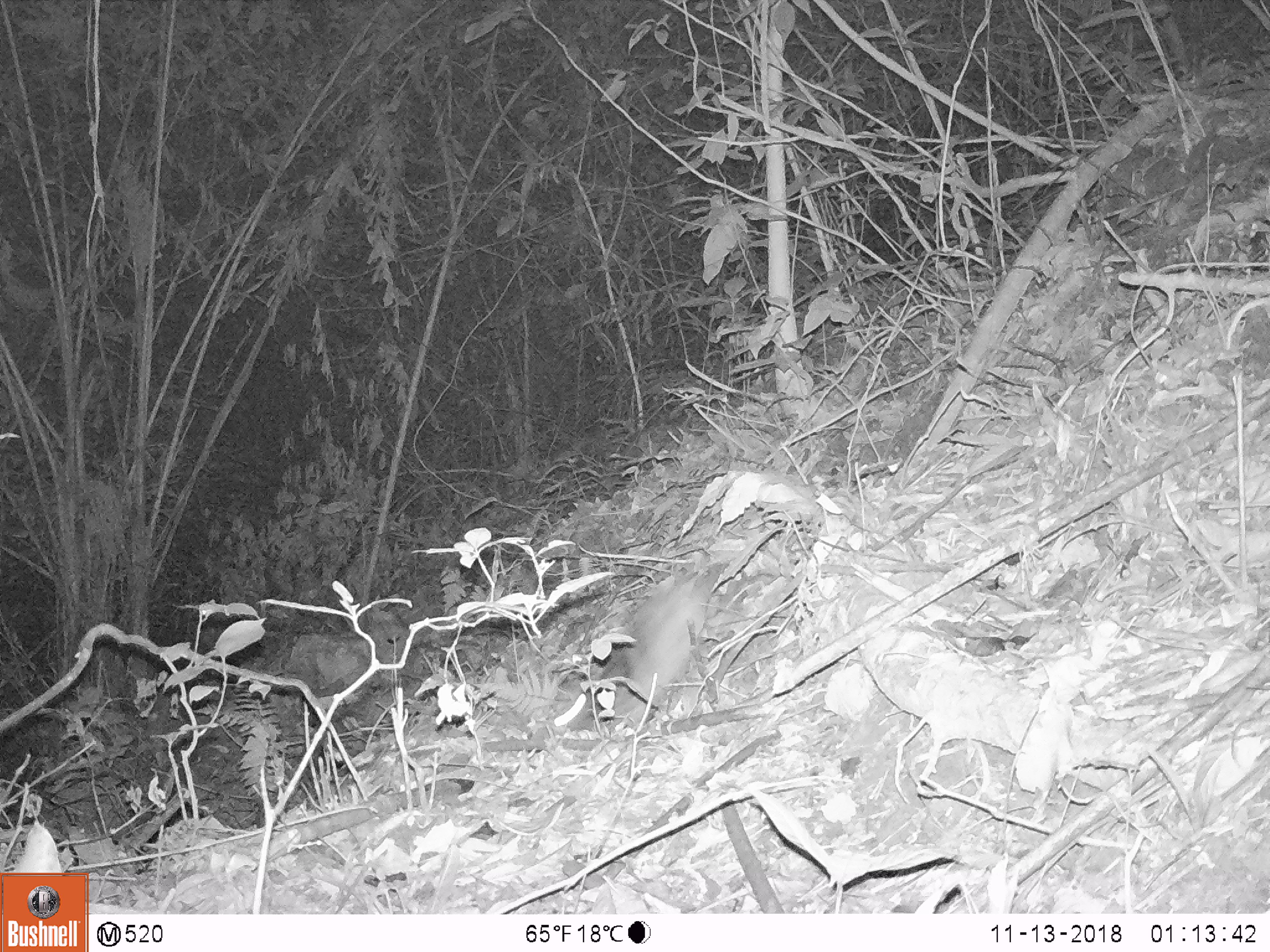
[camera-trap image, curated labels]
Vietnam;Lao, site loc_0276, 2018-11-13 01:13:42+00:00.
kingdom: Animalia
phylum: Chordata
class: Mammalia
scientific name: Mammalia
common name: mammal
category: unidentified small mammal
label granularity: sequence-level